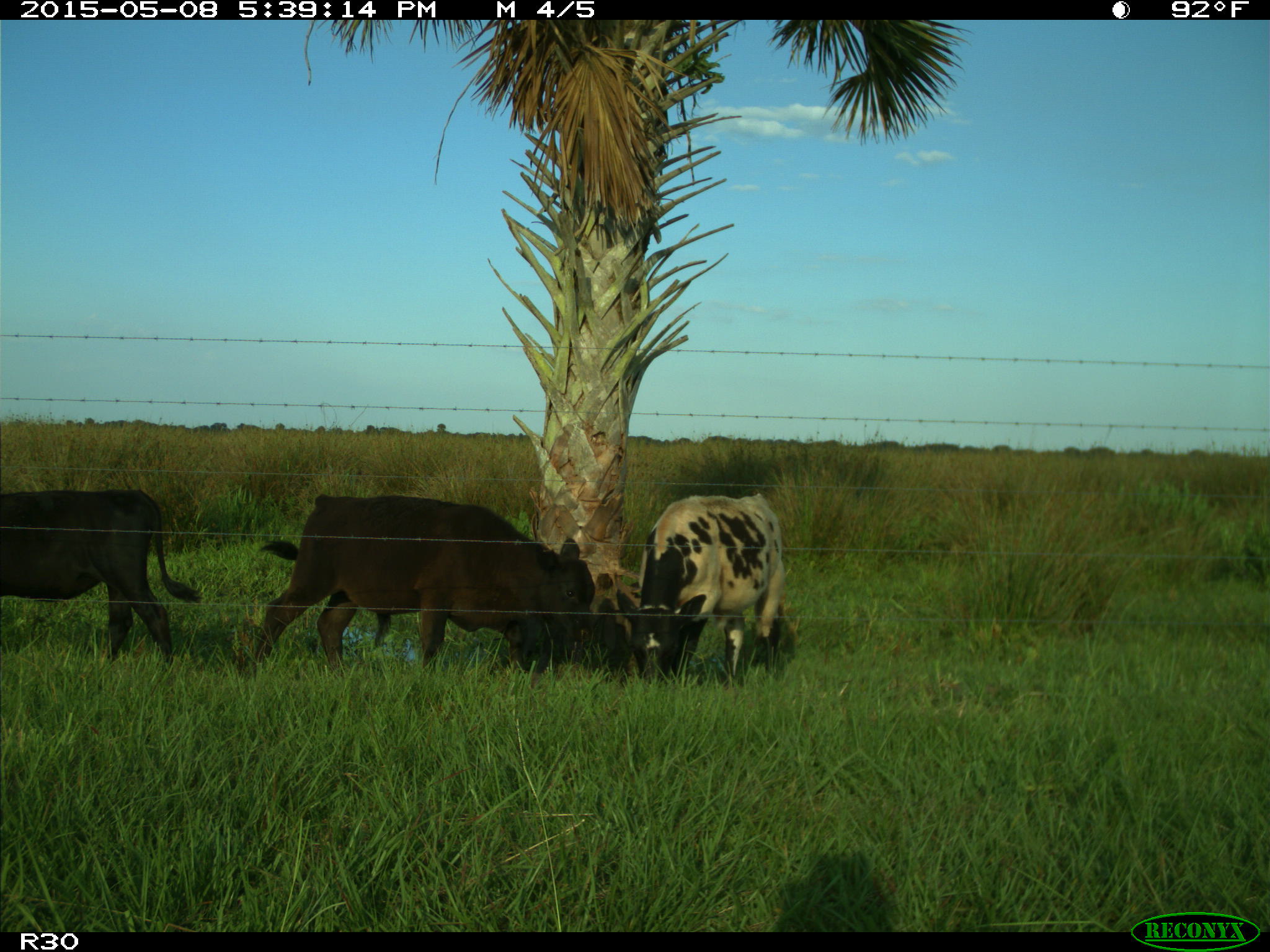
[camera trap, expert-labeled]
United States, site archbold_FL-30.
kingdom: Animalia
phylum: Chordata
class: Mammalia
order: Artiodactyla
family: Bovidae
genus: Bos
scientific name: Bos taurus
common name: domestic cow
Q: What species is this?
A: Bos taurus (domestic cow).